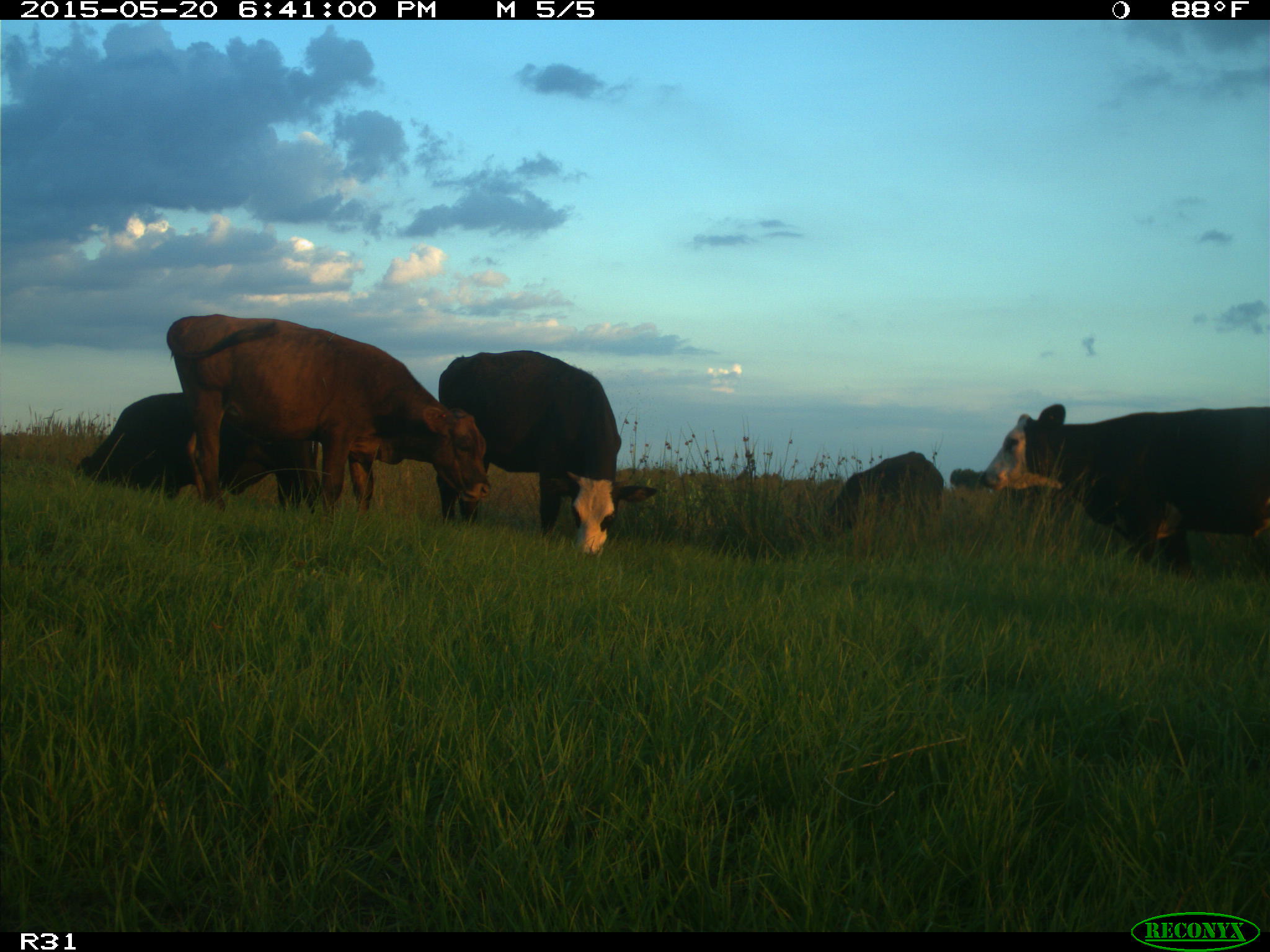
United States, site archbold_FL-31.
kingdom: Animalia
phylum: Chordata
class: Mammalia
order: Artiodactyla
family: Bovidae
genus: Bos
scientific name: Bos taurus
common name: domestic cow